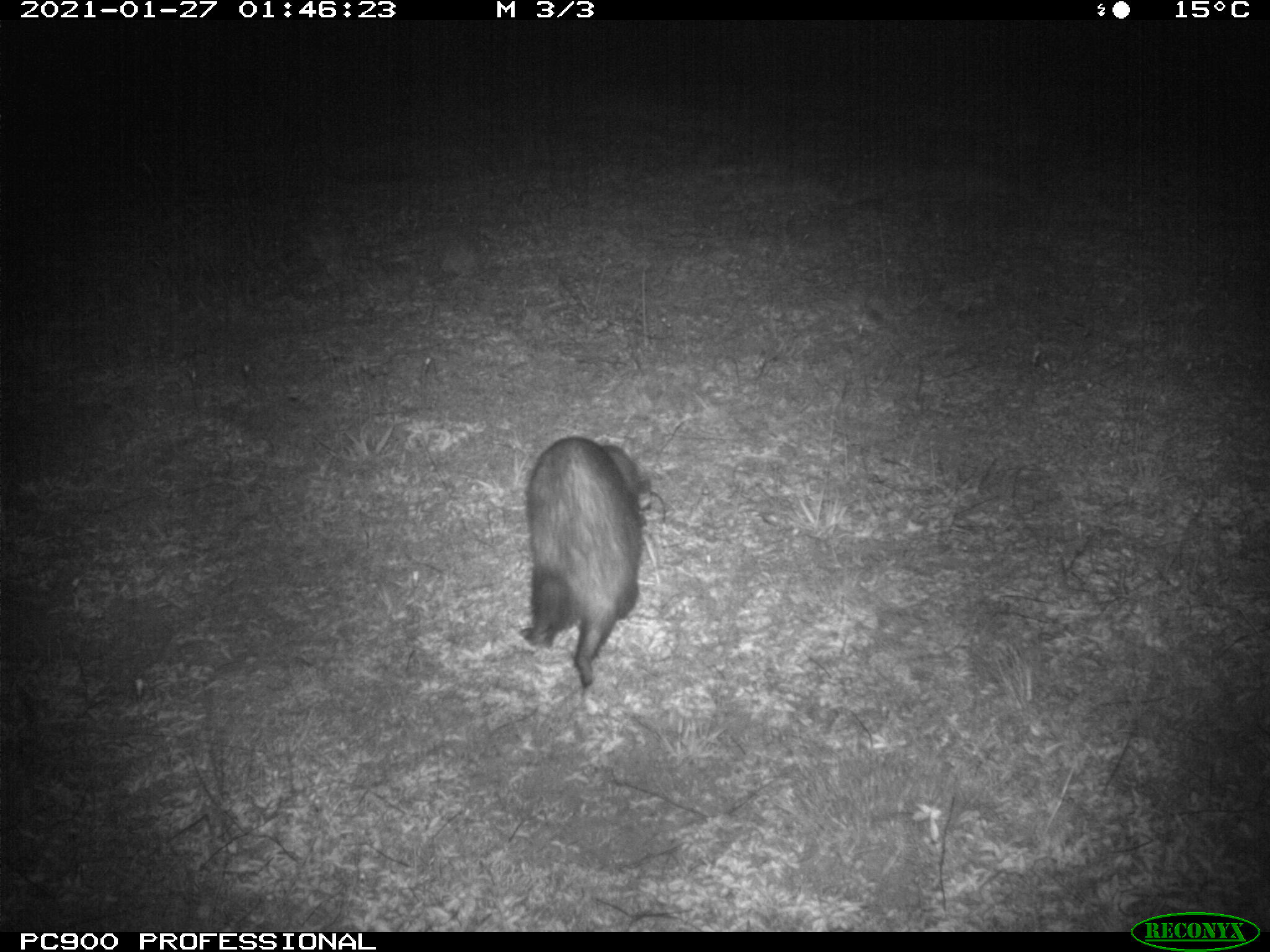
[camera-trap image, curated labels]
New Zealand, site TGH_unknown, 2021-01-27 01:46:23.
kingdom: Animalia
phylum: Chordata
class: Mammalia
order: Carnivora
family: Mustelidae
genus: Mustela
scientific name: Mustela furo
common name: ferret